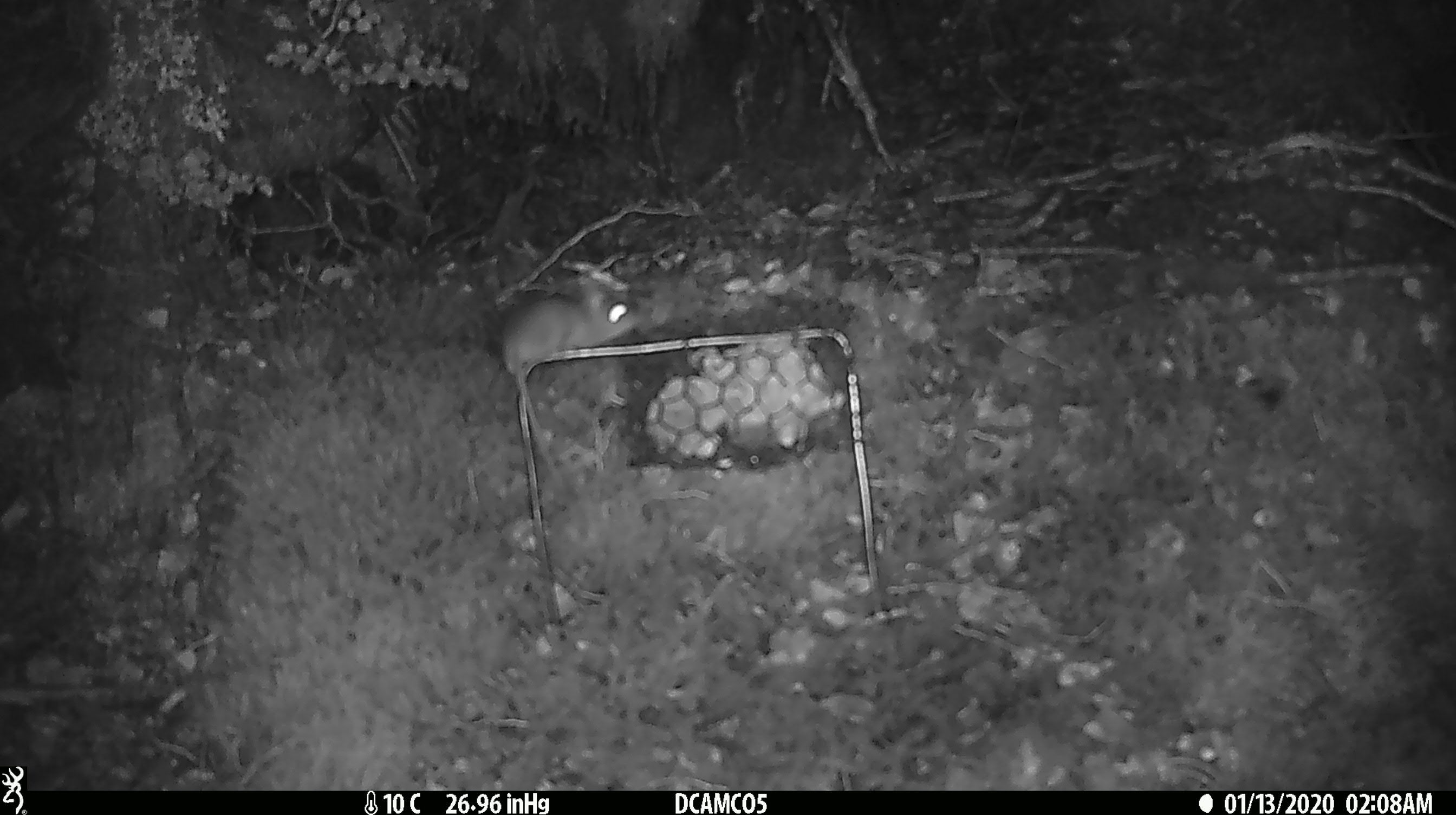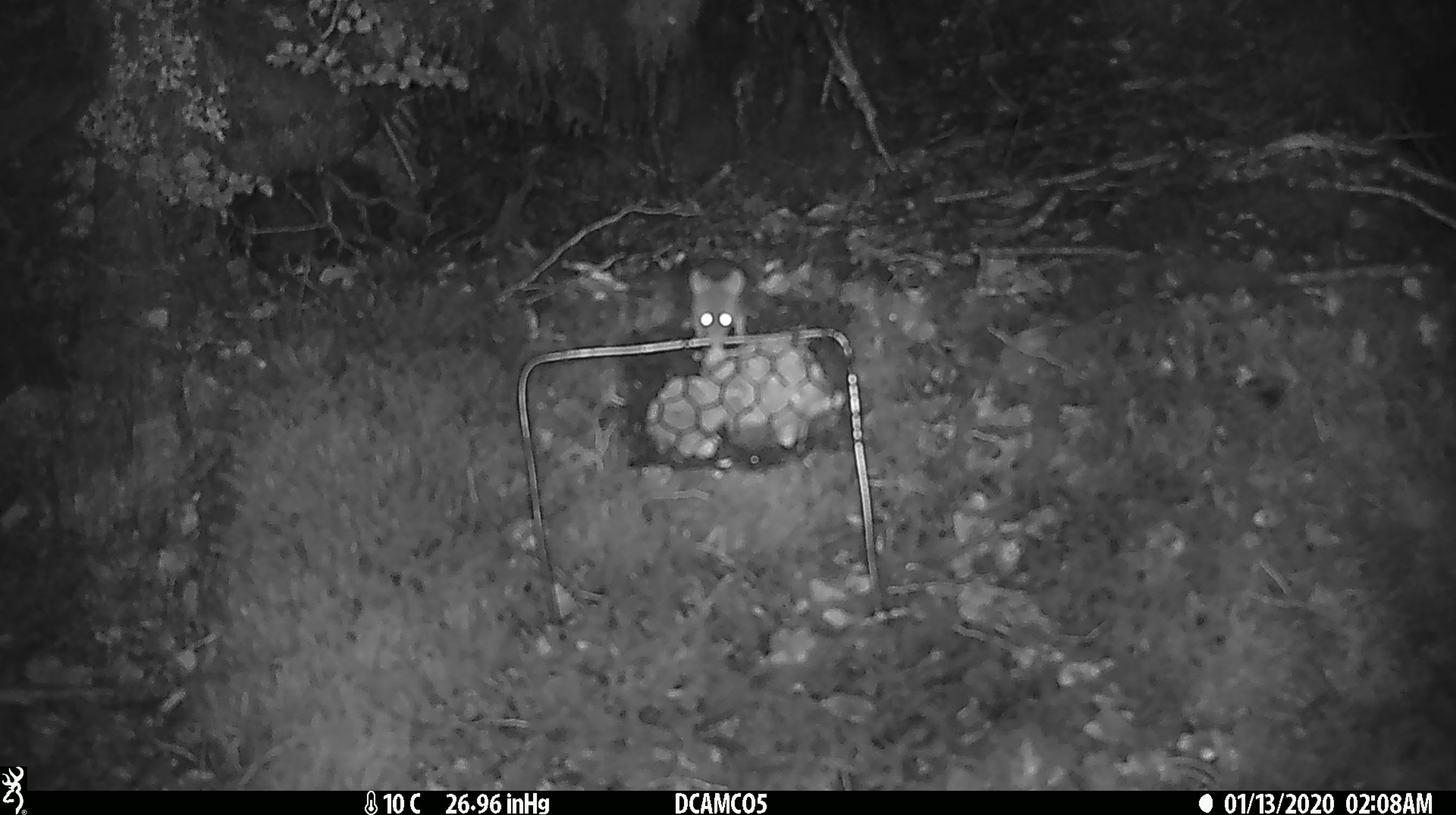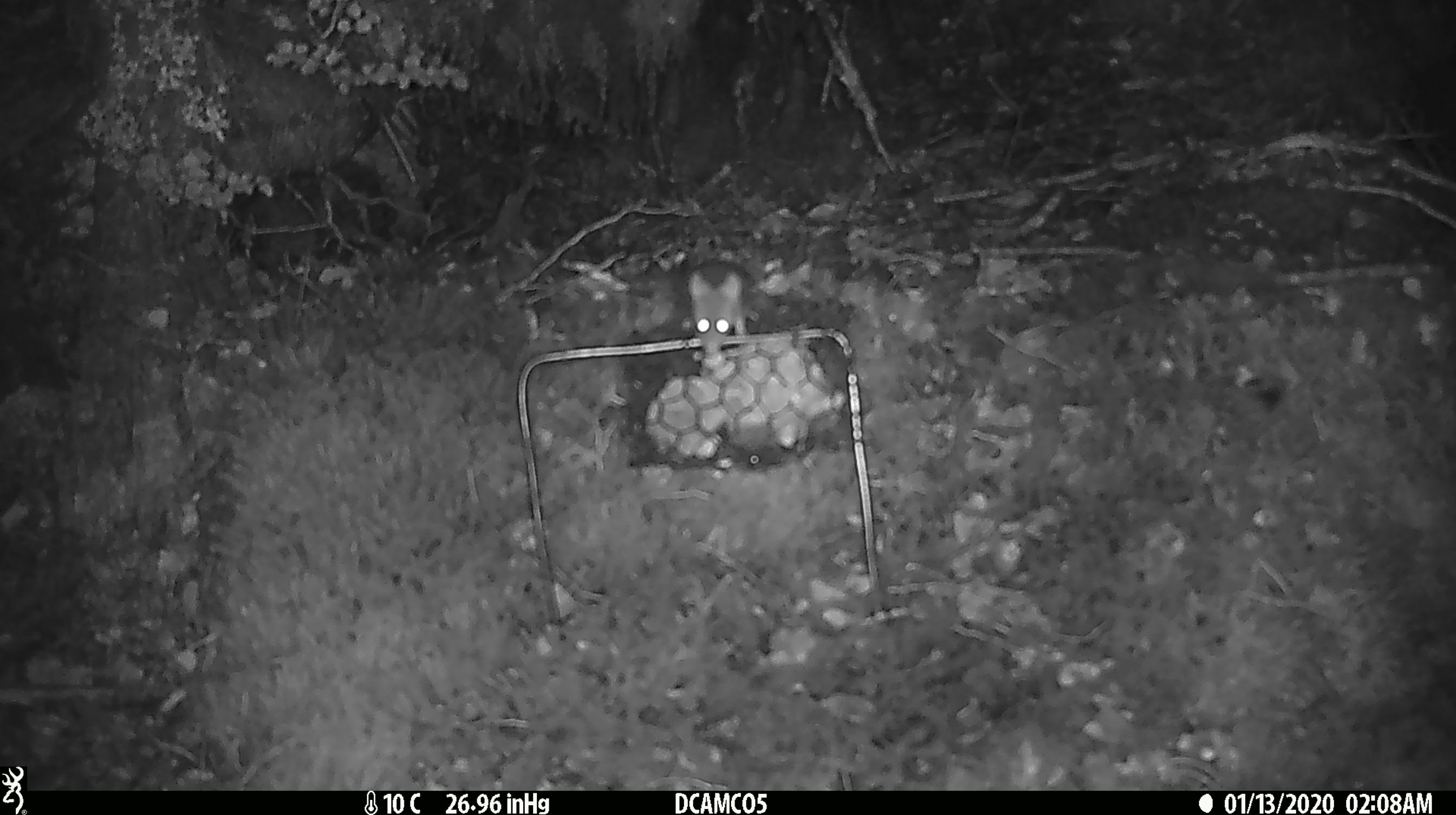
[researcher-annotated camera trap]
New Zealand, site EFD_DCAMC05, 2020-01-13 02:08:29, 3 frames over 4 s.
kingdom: Animalia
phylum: Chordata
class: Mammalia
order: Rodentia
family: Muridae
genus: Mus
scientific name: Mus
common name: mouse